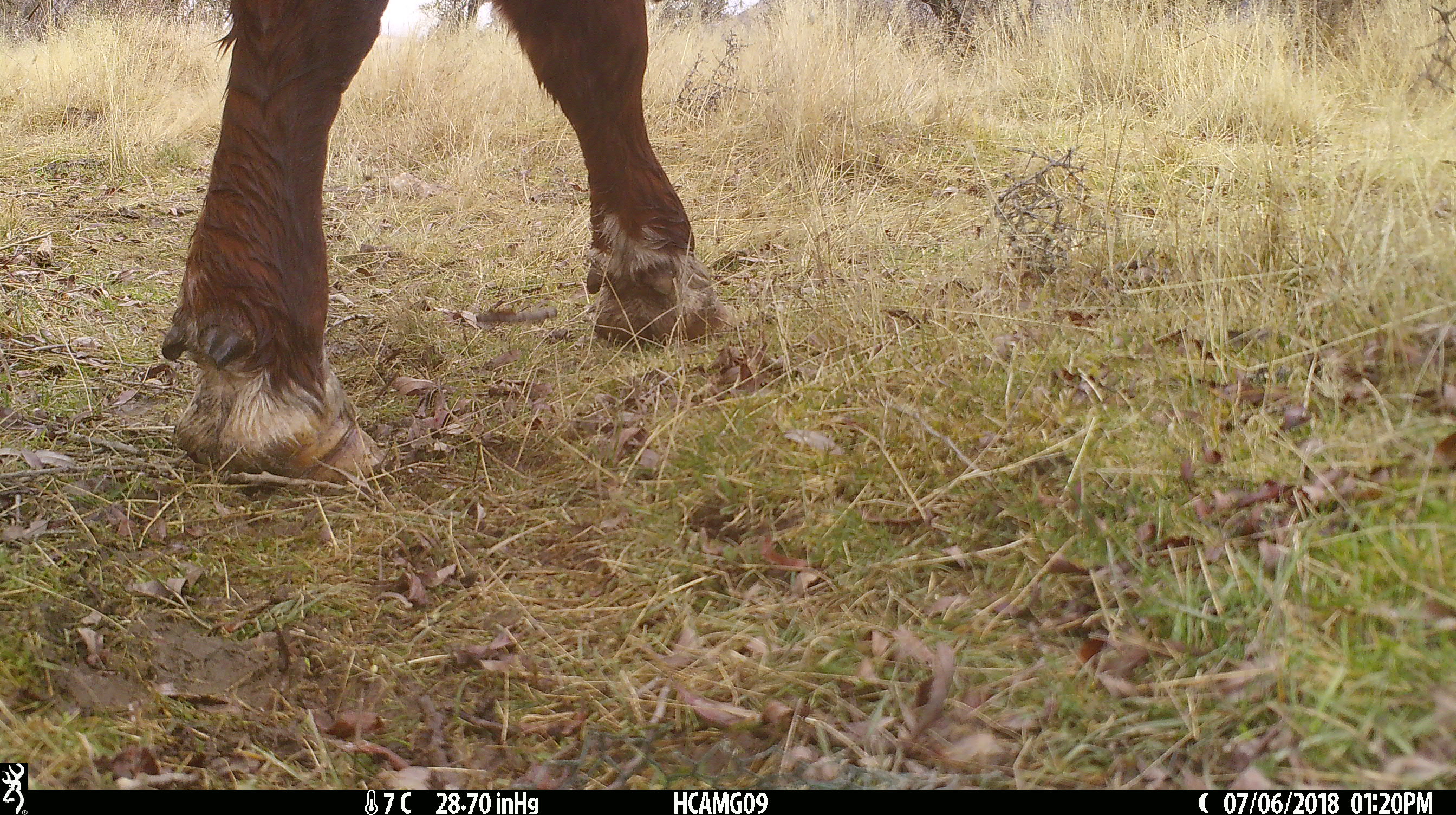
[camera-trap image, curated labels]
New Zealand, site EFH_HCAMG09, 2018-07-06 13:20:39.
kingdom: Animalia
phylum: Chordata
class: Mammalia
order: Artiodactyla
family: Bovidae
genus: Bos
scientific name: Bos taurus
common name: domestic cow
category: cow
Cow (domestic cow) (Bos taurus).